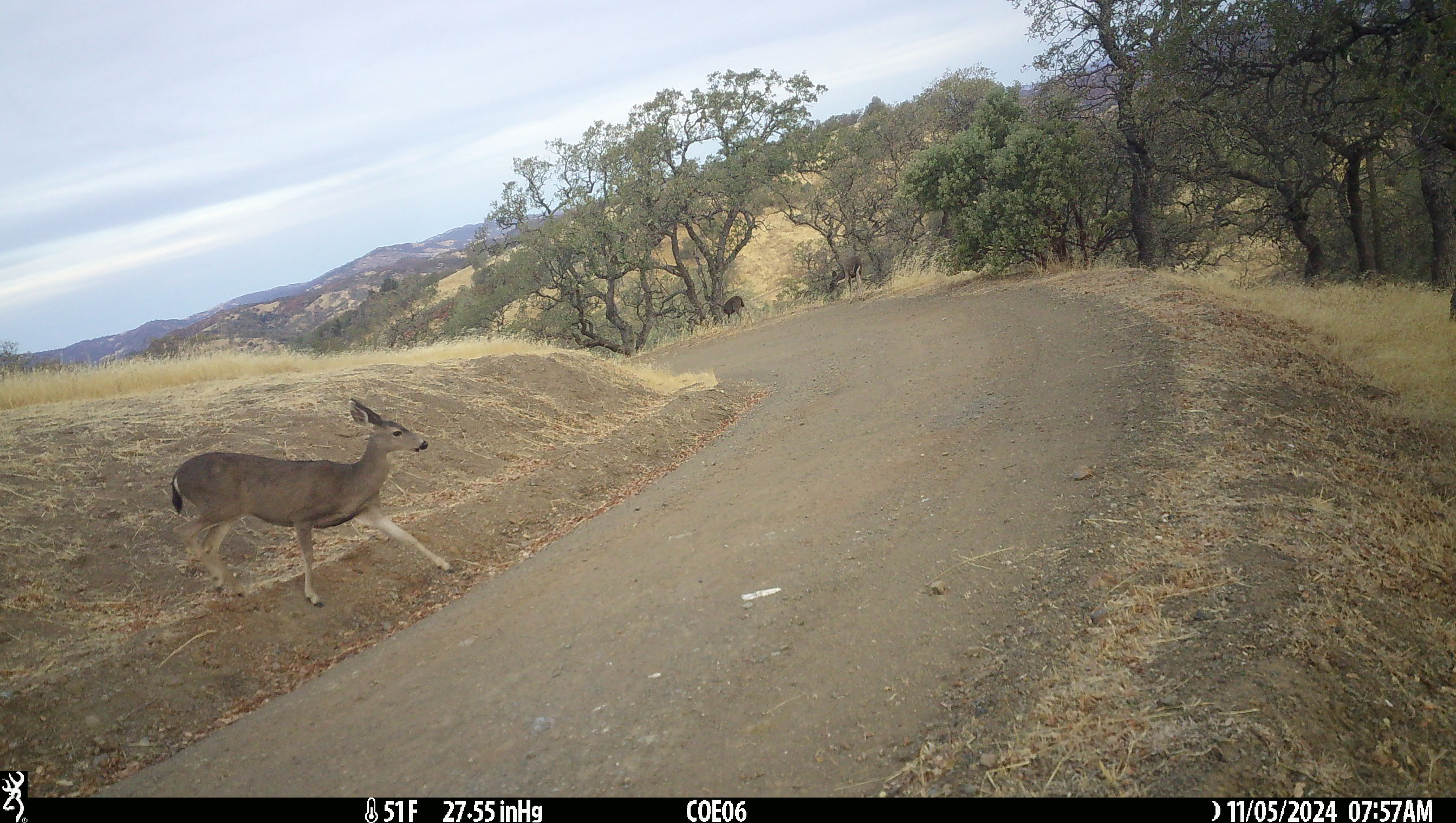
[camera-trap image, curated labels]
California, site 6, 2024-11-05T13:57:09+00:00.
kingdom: Animalia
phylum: Chordata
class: Mammalia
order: Artiodactyla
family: Cervidae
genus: Odocoileus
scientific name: Odocoileus hemionus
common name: mule deer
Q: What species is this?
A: Mule deer (Odocoileus hemionus).